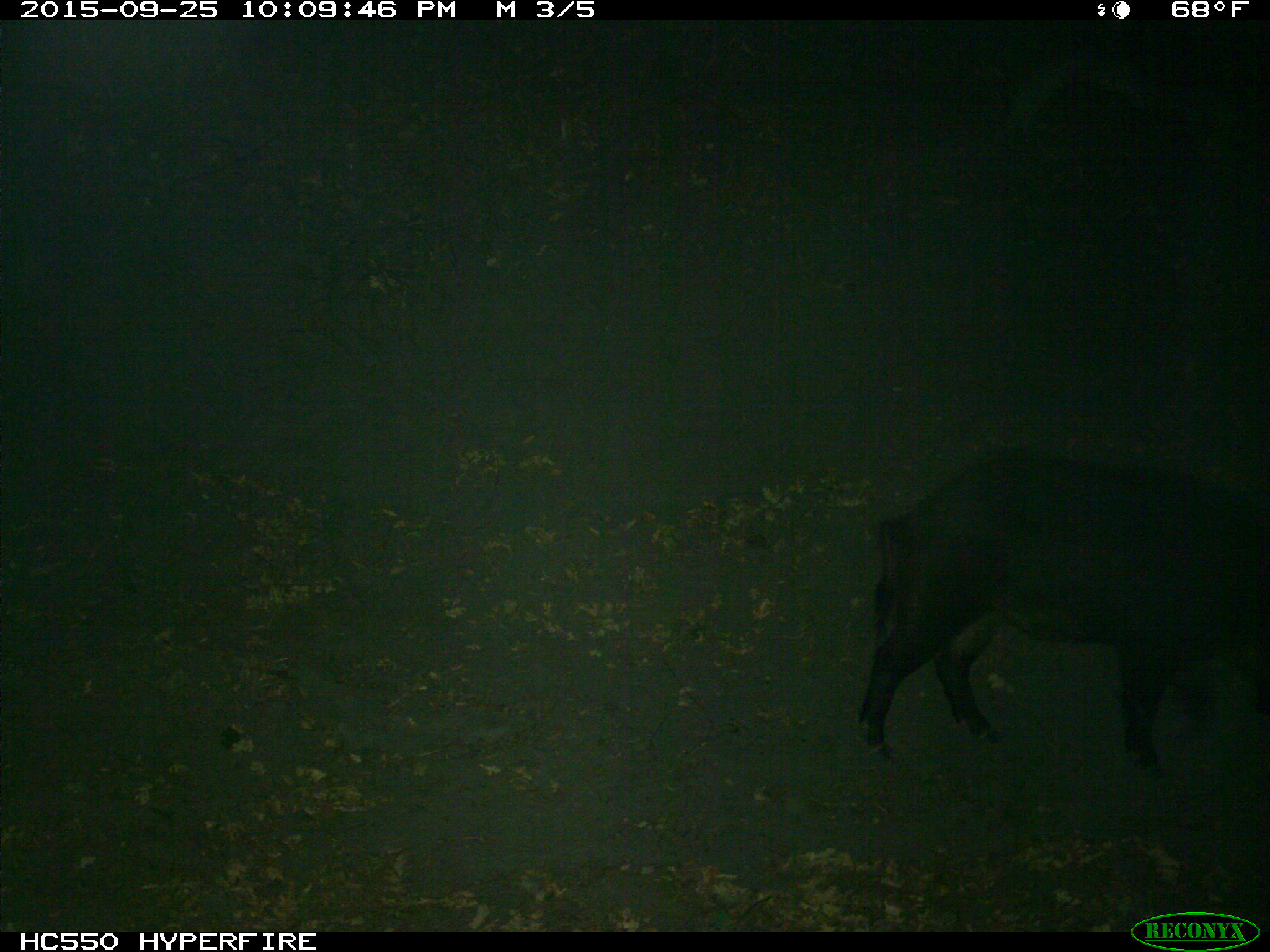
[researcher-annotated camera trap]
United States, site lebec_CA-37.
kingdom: Animalia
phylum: Chordata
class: Mammalia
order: Artiodactyla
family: Suidae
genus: Sus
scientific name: Sus scrofa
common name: wild boar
Sus scrofa (wild boar).